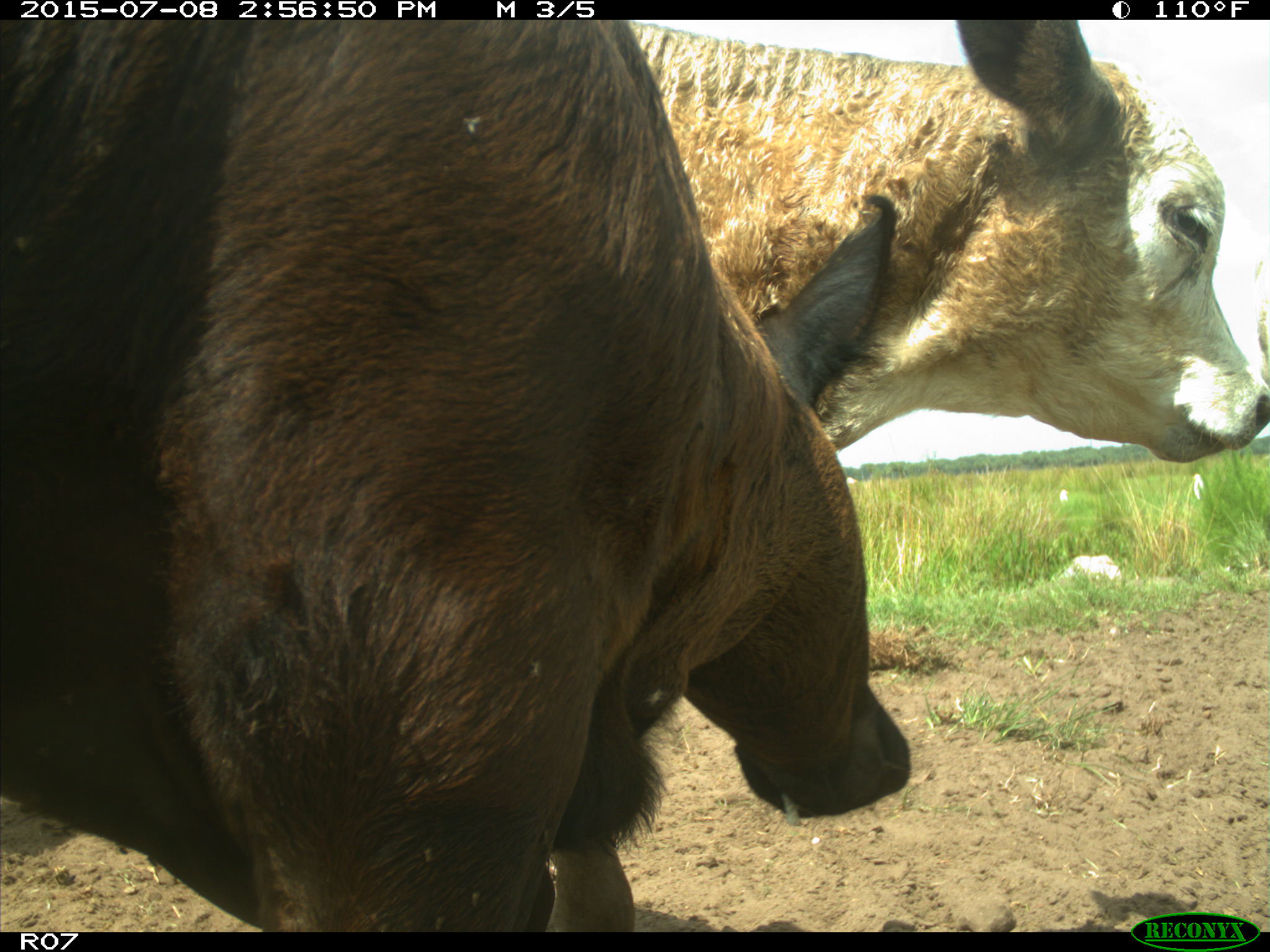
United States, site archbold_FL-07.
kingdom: Animalia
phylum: Chordata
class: Mammalia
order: Artiodactyla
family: Bovidae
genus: Bos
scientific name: Bos taurus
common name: domestic cow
Bos taurus (domestic cow).